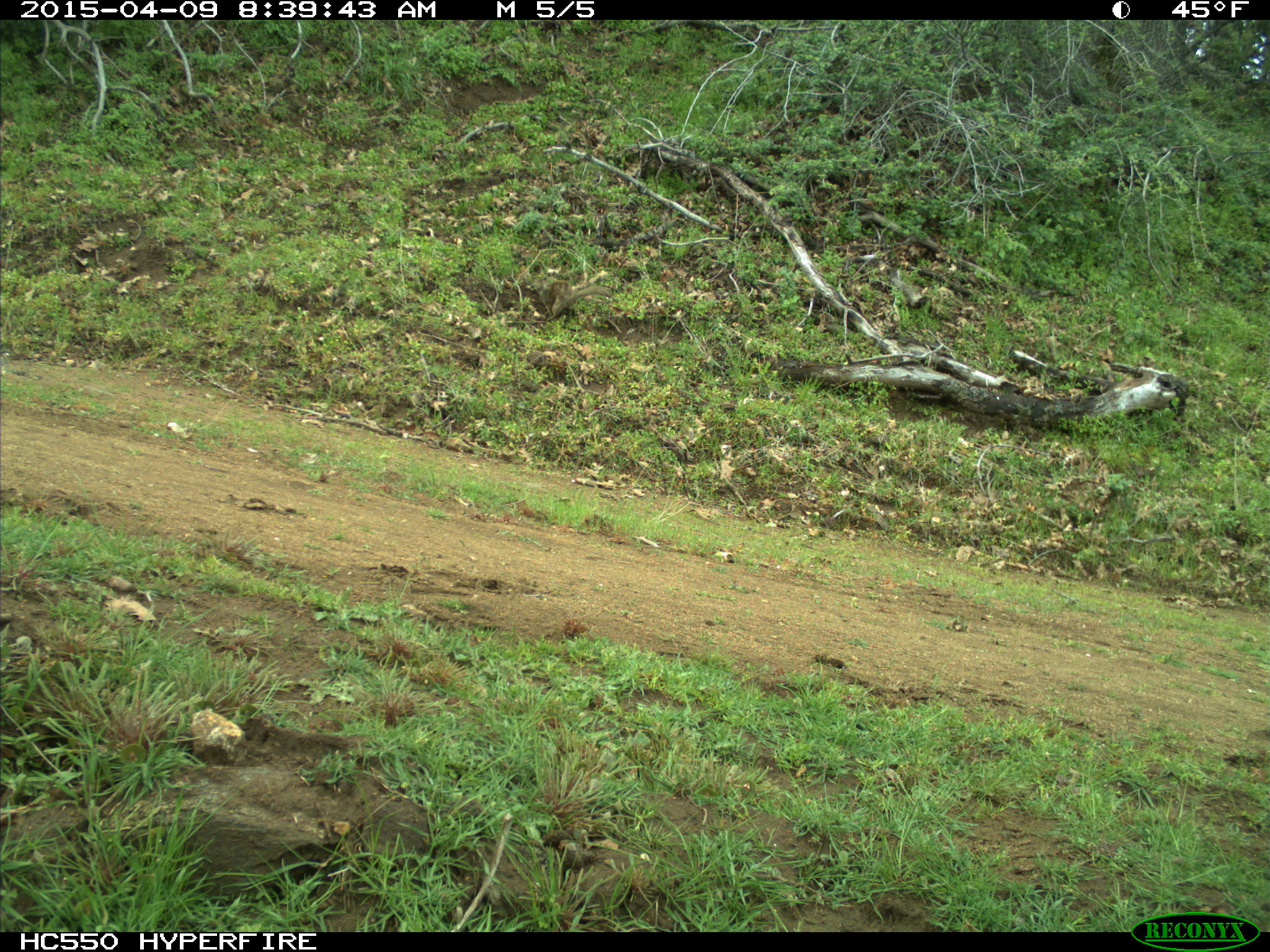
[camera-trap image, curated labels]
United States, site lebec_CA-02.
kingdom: Animalia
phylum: Chordata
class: Mammalia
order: Rodentia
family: Sciuridae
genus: Otospermophilus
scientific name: Otospermophilus beecheyi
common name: california ground squirrel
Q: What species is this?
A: Otospermophilus beecheyi (california ground squirrel).